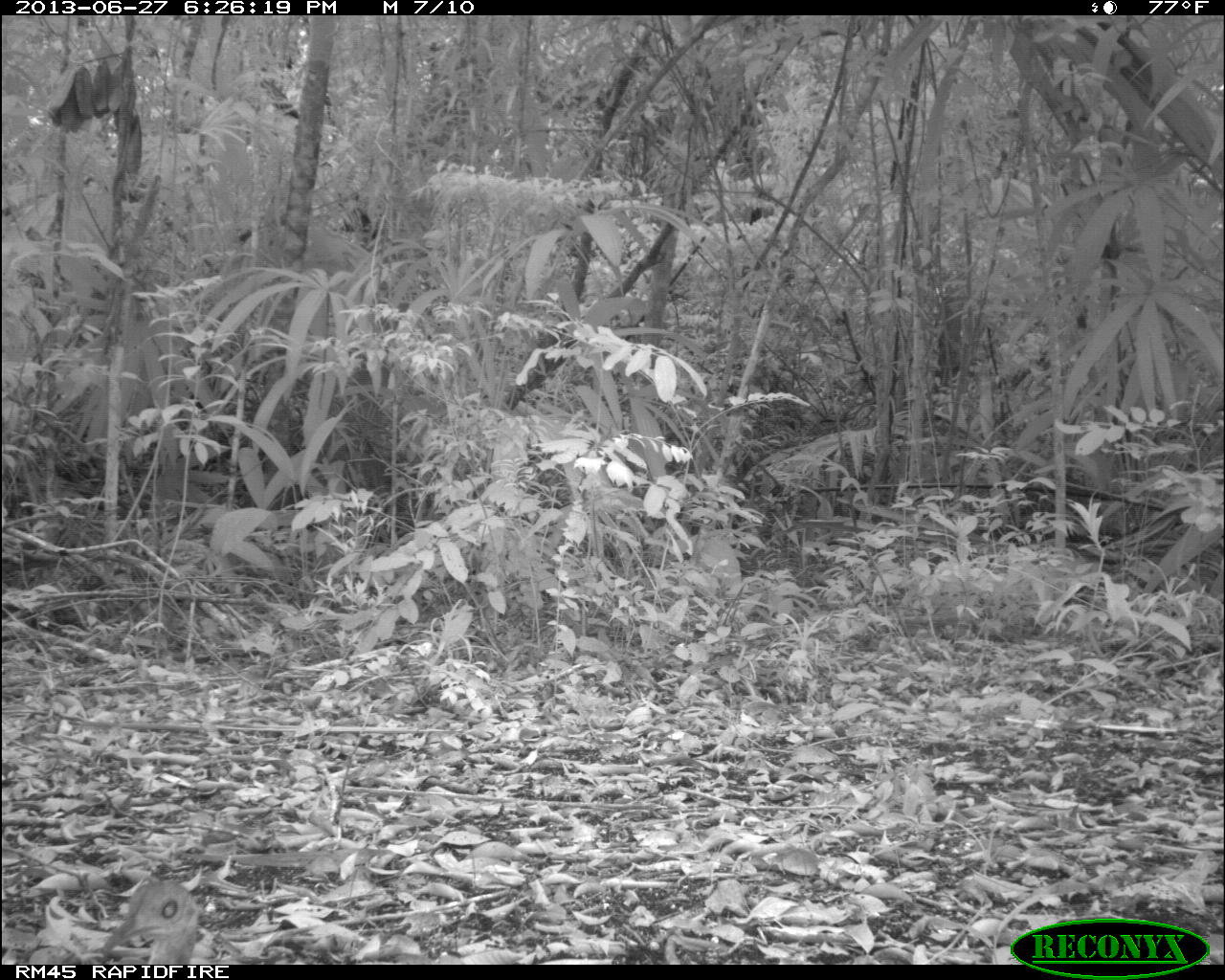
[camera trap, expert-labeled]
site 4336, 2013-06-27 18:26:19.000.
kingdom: Animalia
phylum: Chordata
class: Aves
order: Tinamiformes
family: Tinamidae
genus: Tinamus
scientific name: Tinamus major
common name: great tinamou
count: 1